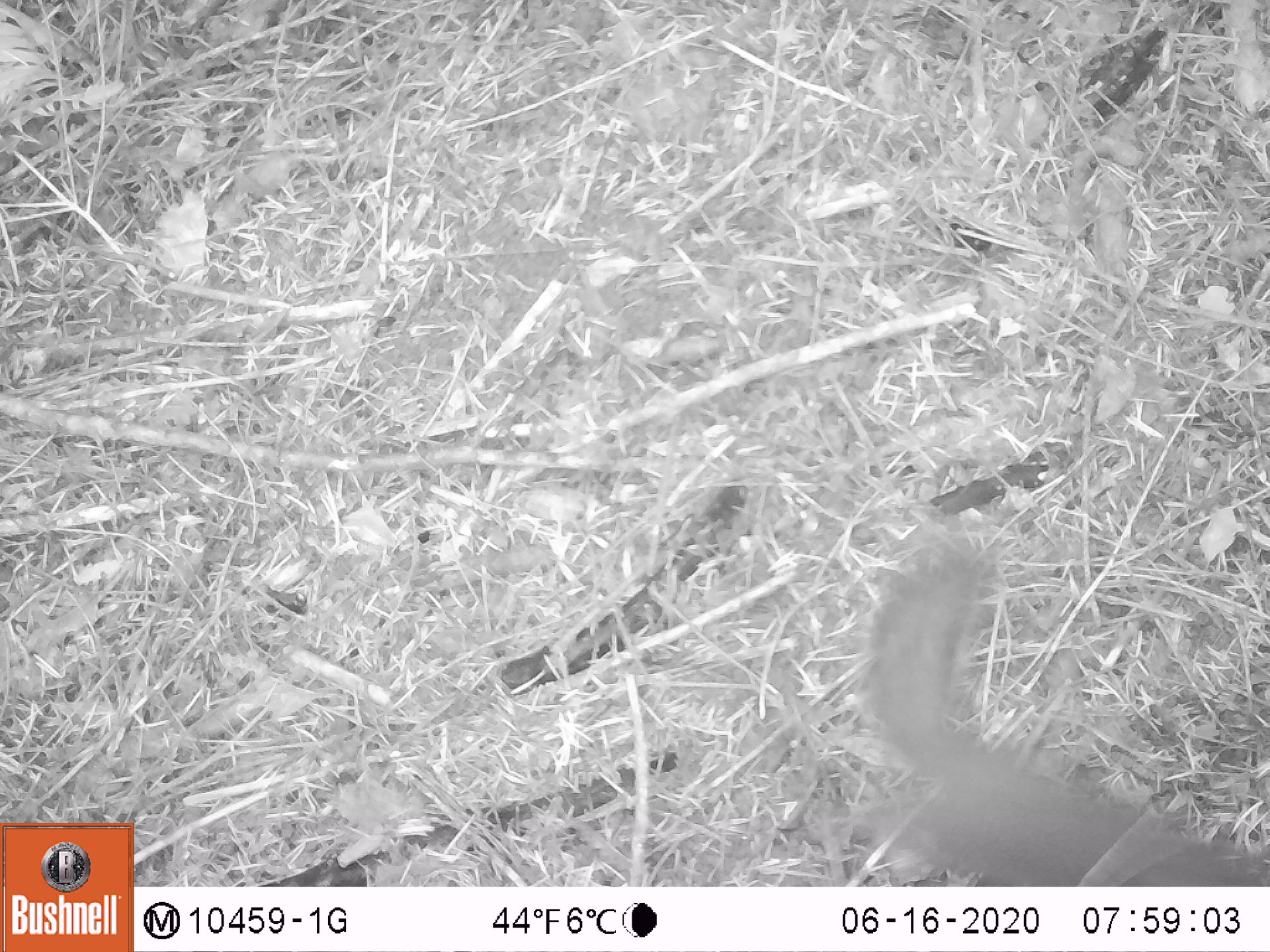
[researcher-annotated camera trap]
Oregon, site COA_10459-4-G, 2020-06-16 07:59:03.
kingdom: Animalia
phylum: Chordata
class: Mammalia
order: Rodentia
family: Sciuridae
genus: Tamiasciurus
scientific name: Tamiasciurus douglasii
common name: douglas squirrel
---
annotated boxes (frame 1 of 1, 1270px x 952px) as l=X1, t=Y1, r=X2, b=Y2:
douglas squirrel: l=881, t=539, r=1263, b=882